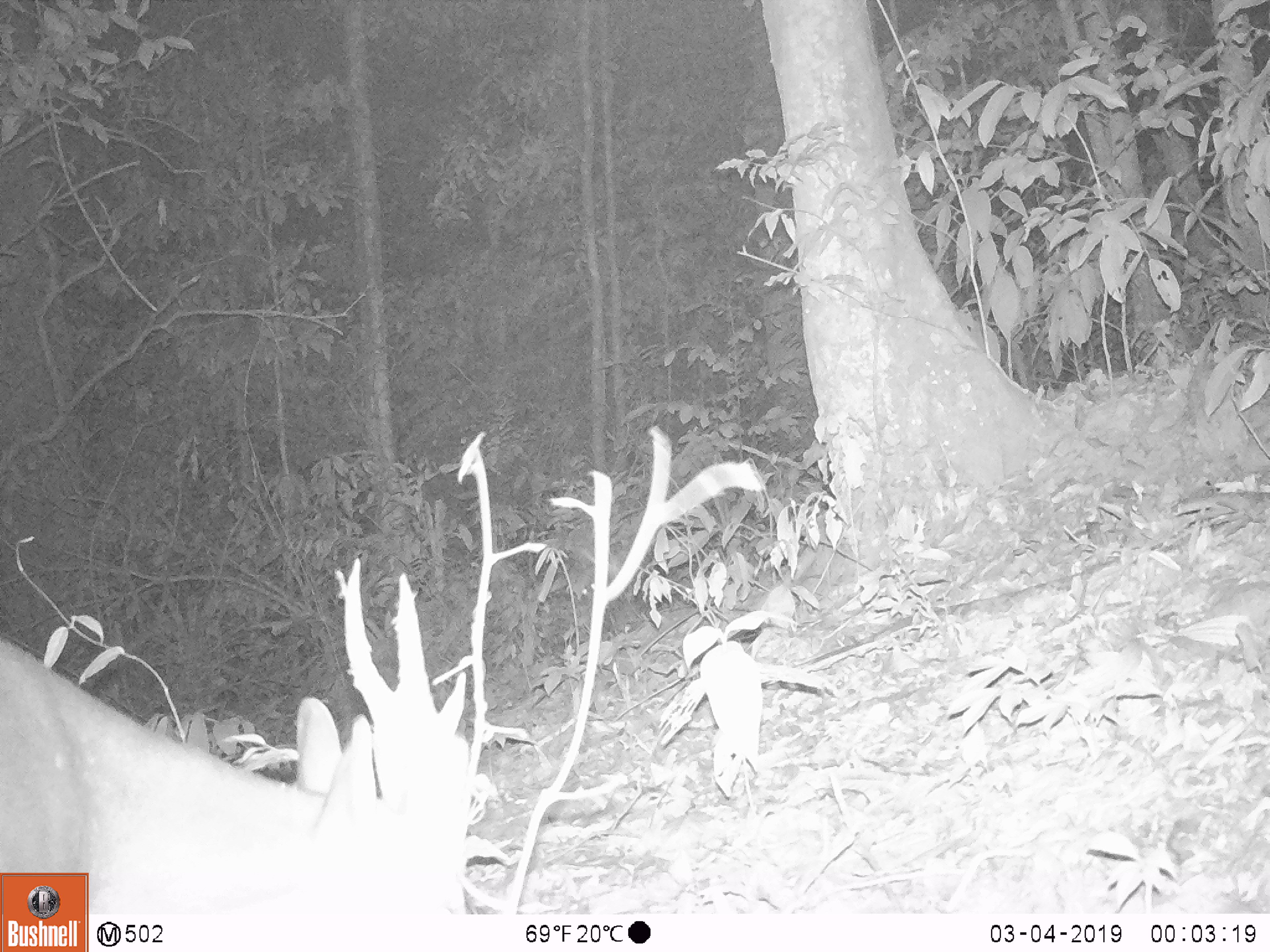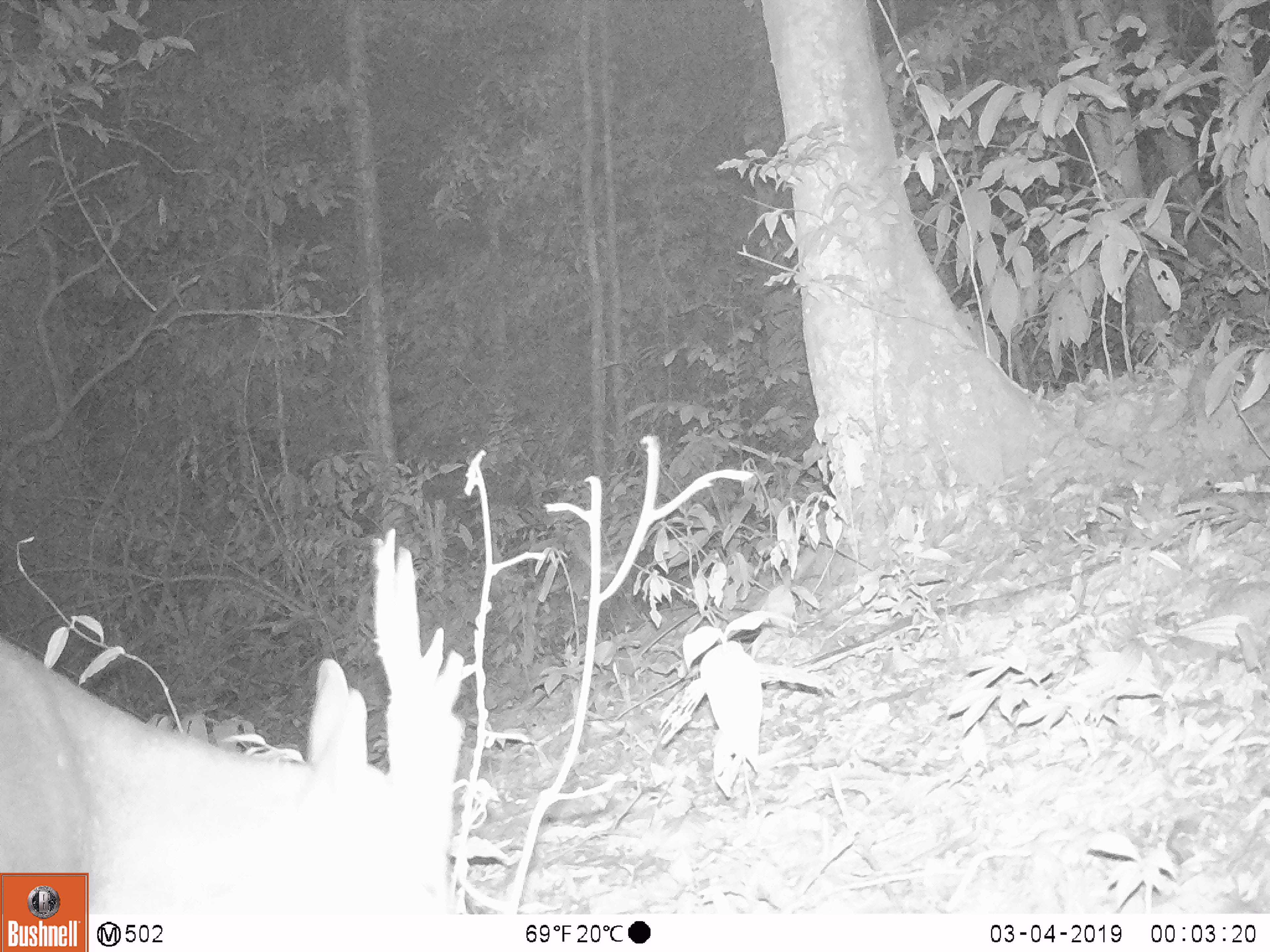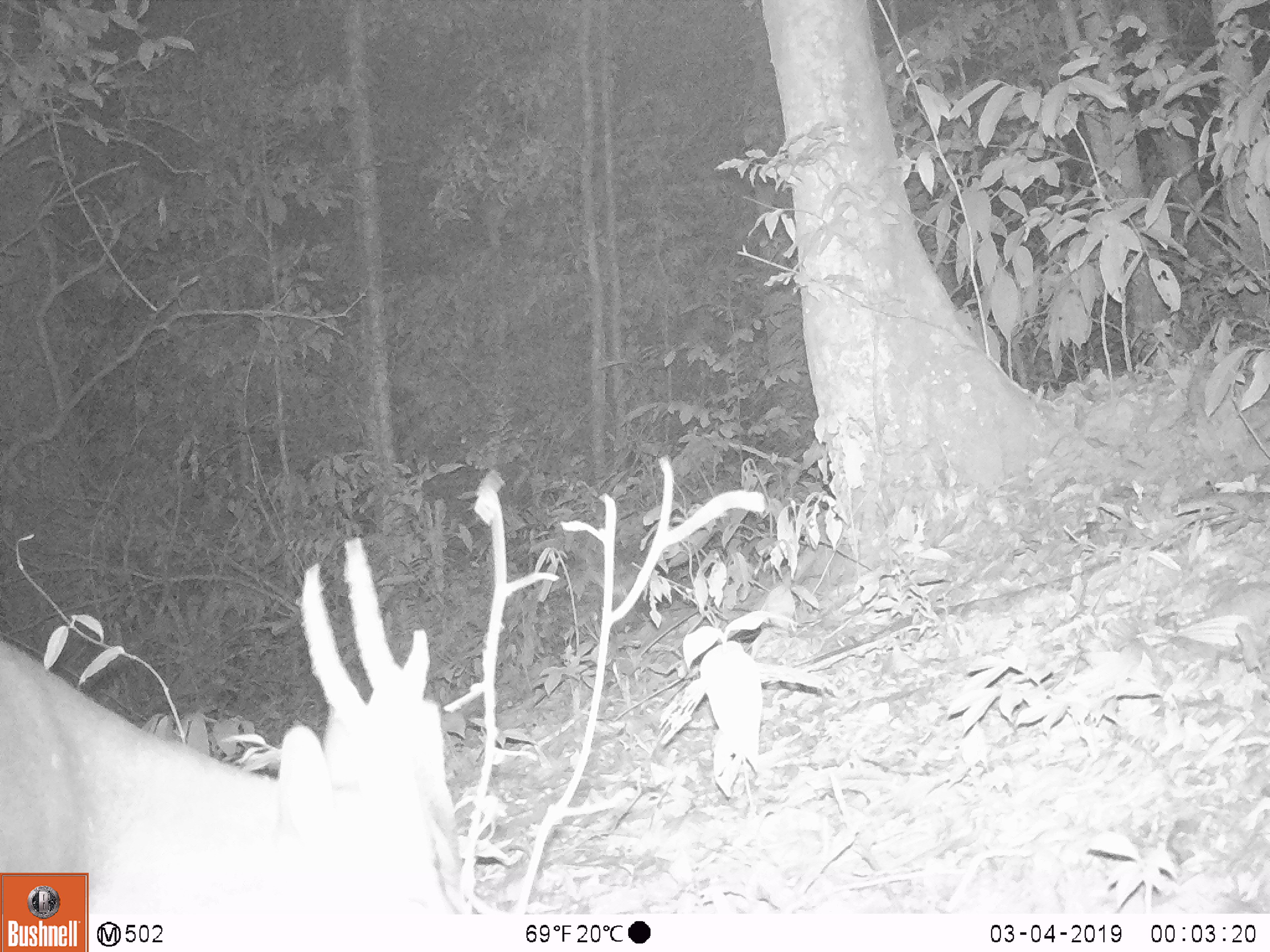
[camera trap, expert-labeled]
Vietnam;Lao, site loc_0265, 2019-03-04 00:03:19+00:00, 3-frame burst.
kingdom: Animalia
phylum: Chordata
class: Mammalia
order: Artiodactyla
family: Cervidae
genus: Muntiacus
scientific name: Muntiacus vuquangensis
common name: large-antlered muntjac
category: large antlered muntjac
Large antlered muntjac (large-antlered muntjac) (Muntiacus vuquangensis). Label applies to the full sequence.